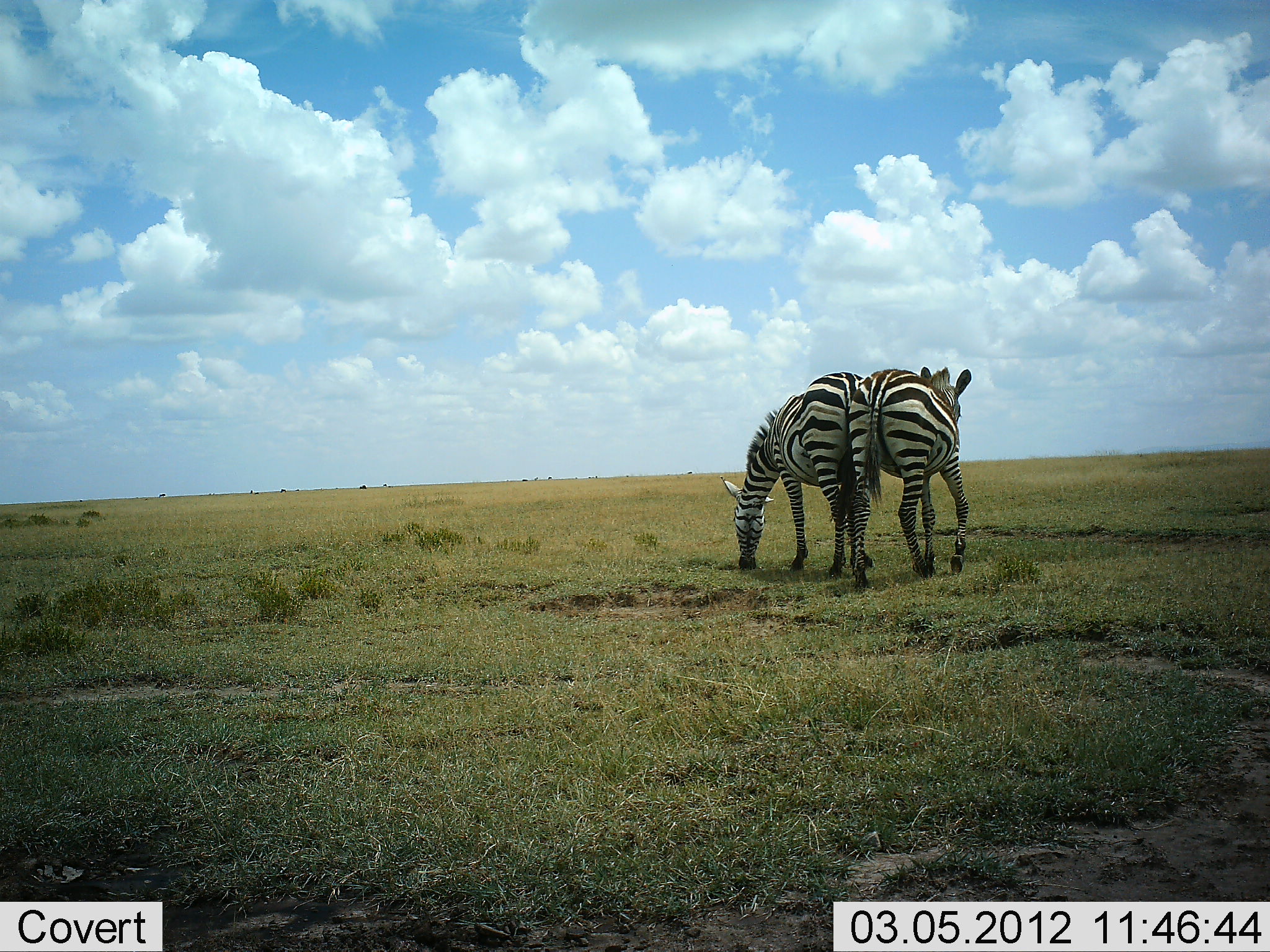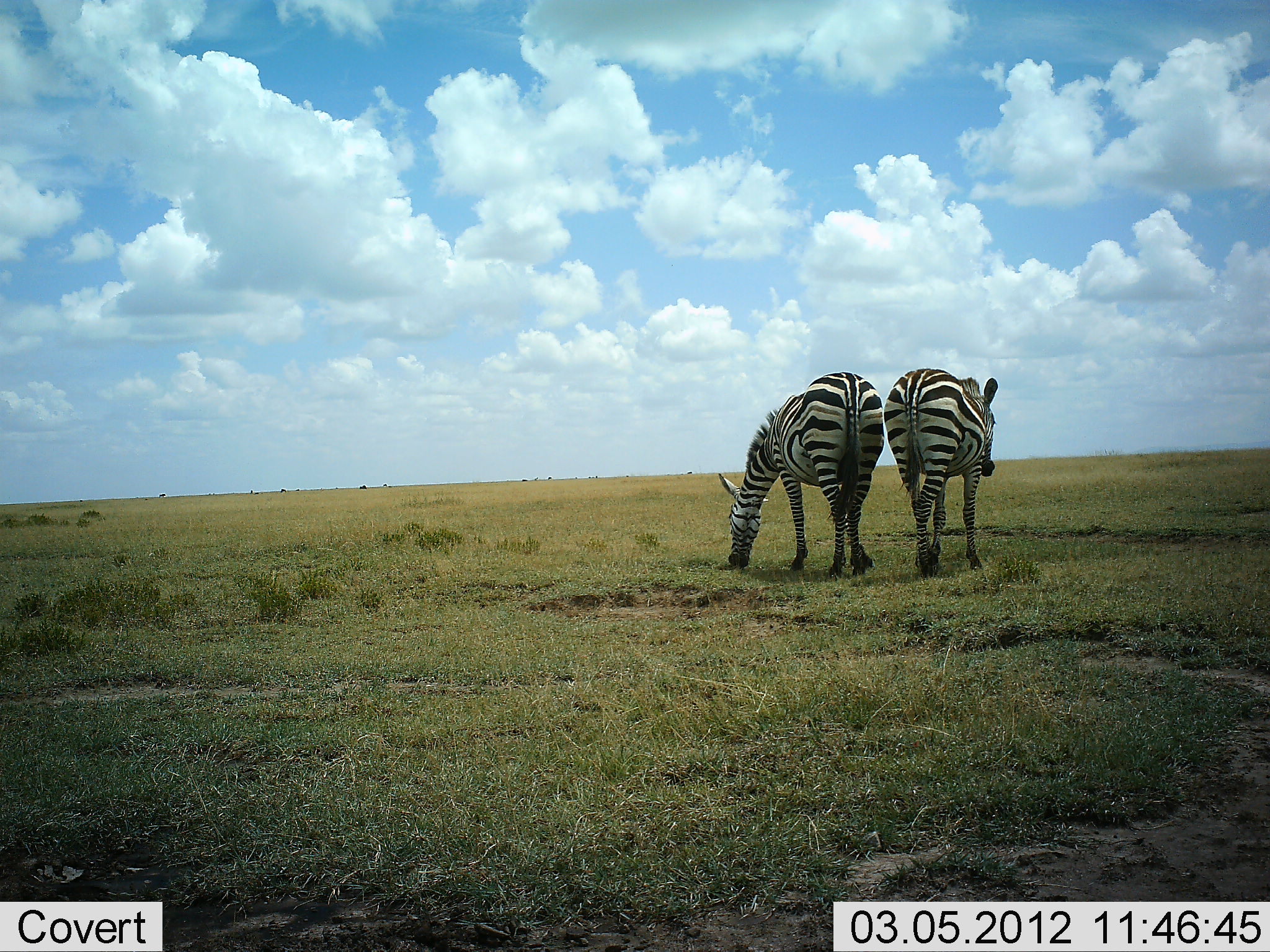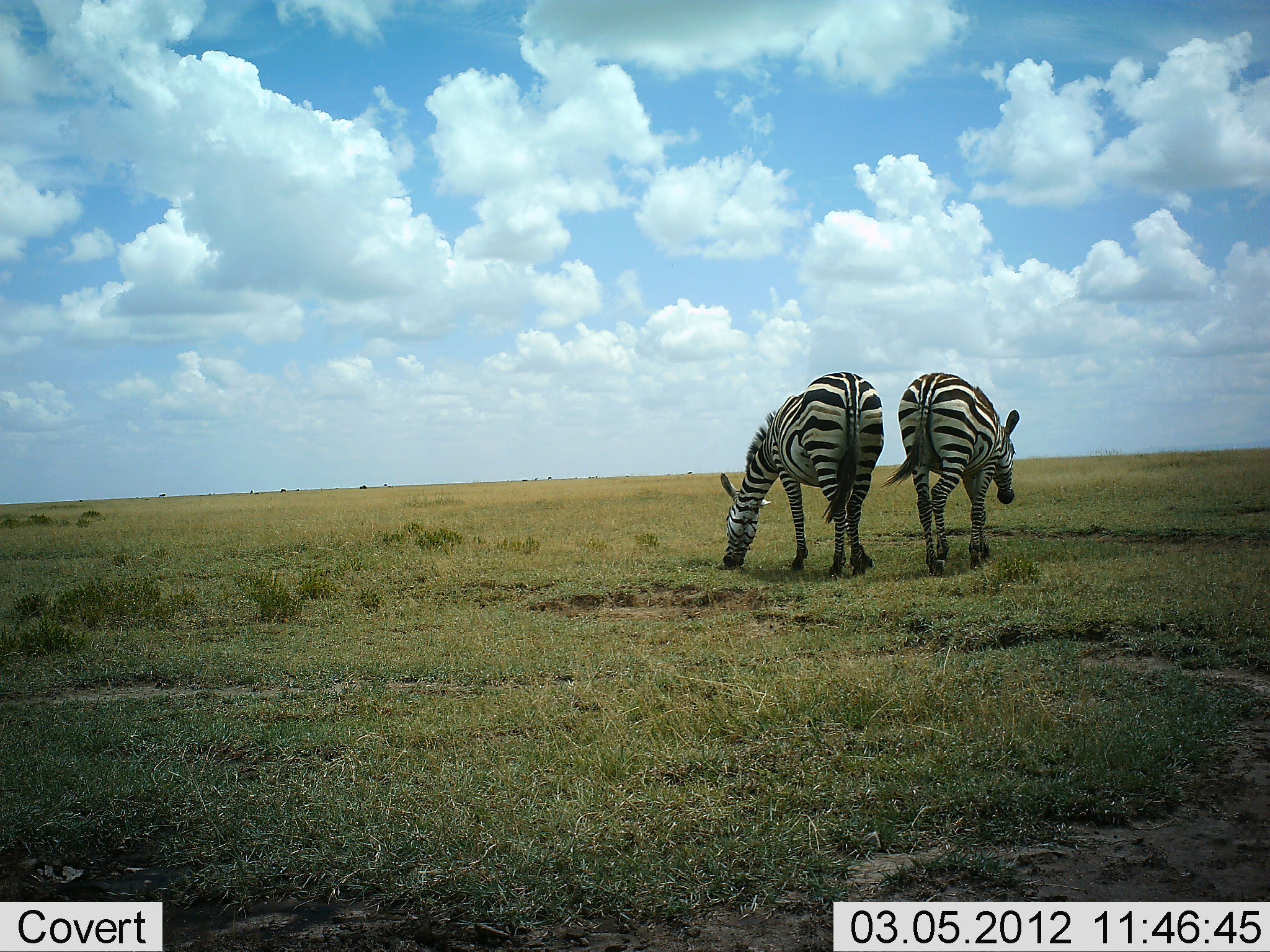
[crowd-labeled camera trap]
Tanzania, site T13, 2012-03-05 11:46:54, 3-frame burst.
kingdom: Animalia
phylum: Chordata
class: Mammalia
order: Perissodactyla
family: Equidae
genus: Equus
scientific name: Equus quagga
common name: plains zebra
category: zebra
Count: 2.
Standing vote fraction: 32%.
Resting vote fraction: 0%.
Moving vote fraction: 43%.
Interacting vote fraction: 0%.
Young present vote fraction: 0%.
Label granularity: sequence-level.